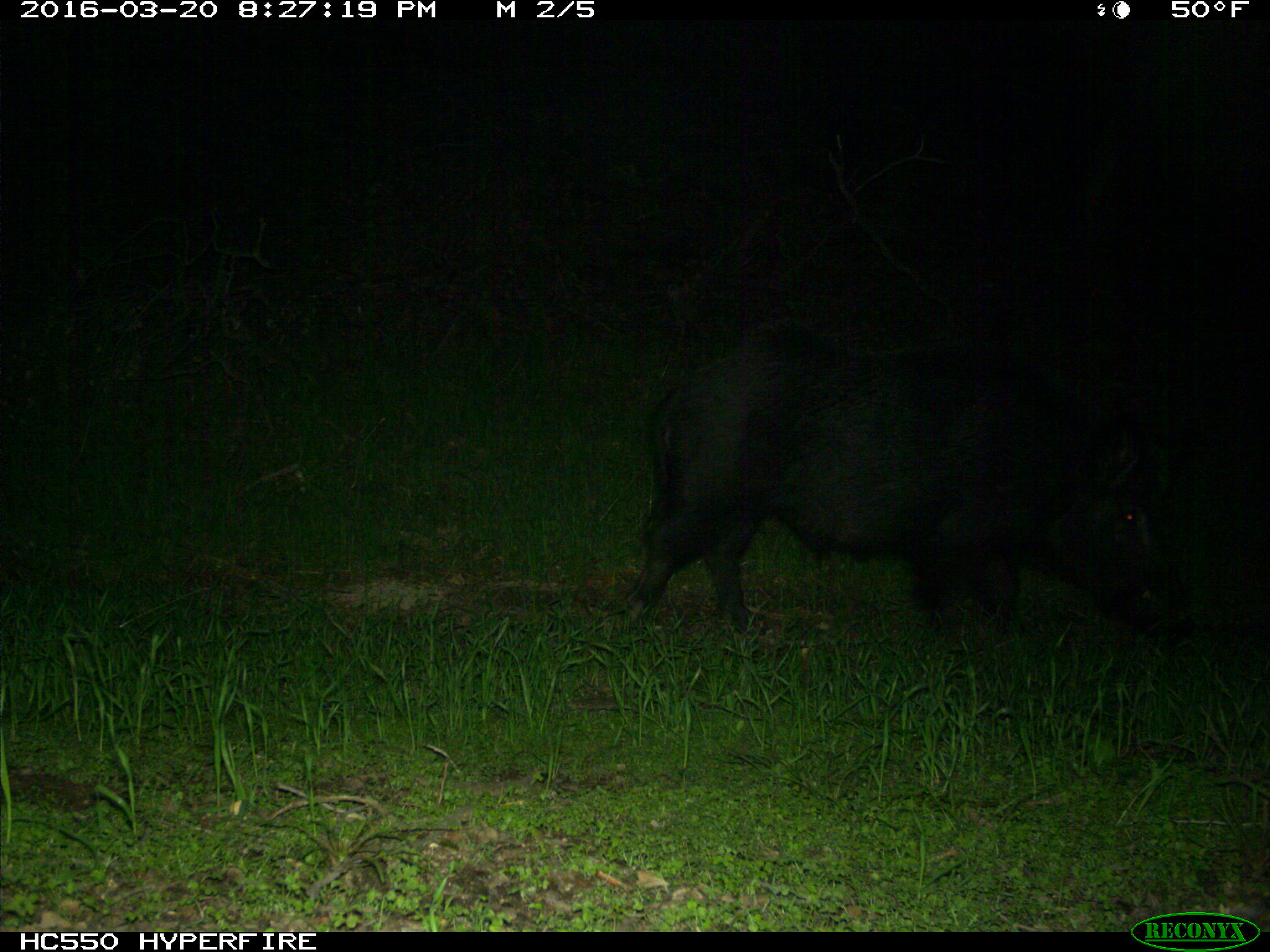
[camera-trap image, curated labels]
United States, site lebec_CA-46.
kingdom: Animalia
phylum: Chordata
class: Mammalia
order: Artiodactyla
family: Suidae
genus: Sus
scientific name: Sus scrofa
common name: wild boar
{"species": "Sus scrofa (wild boar)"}